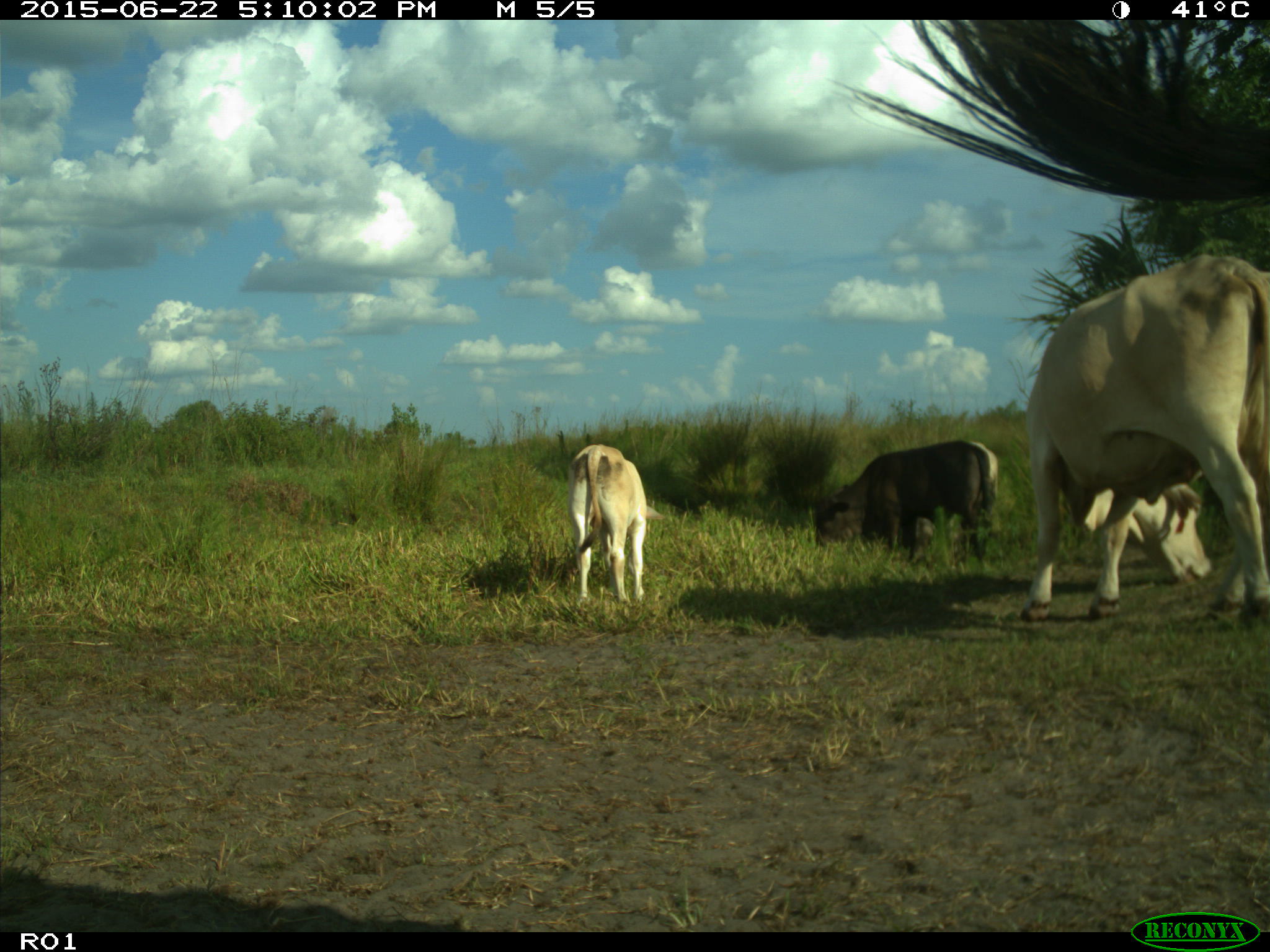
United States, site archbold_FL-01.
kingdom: Animalia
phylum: Chordata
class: Mammalia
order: Artiodactyla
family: Bovidae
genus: Bos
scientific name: Bos taurus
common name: domestic cow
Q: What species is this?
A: Bos taurus (domestic cow).